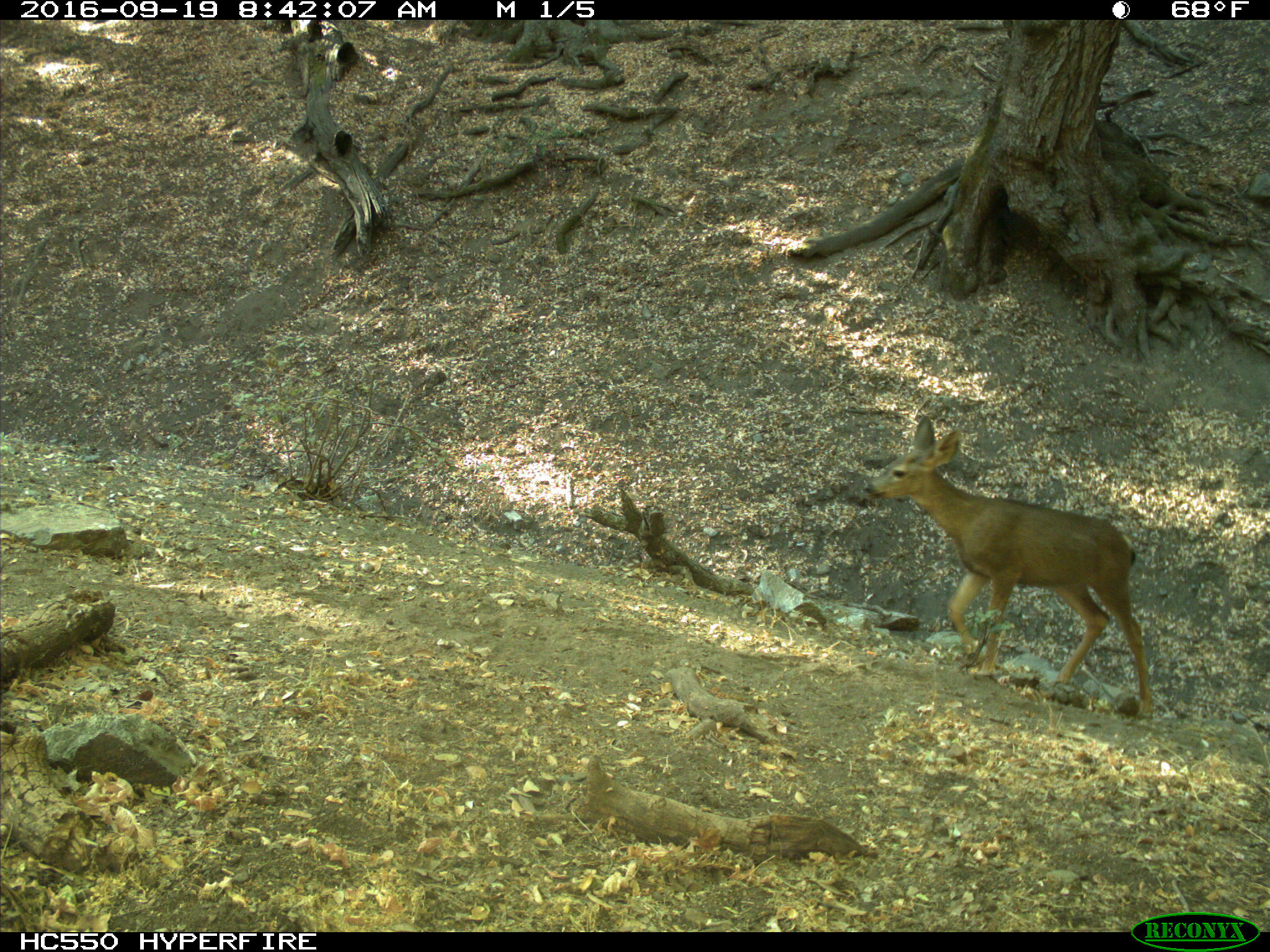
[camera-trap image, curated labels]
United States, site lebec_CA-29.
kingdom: Animalia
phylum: Chordata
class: Mammalia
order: Artiodactyla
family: Cervidae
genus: Odocoileus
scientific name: Odocoileus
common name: deer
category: unidentified deer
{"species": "unidentified deer (deer) (Odocoileus)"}